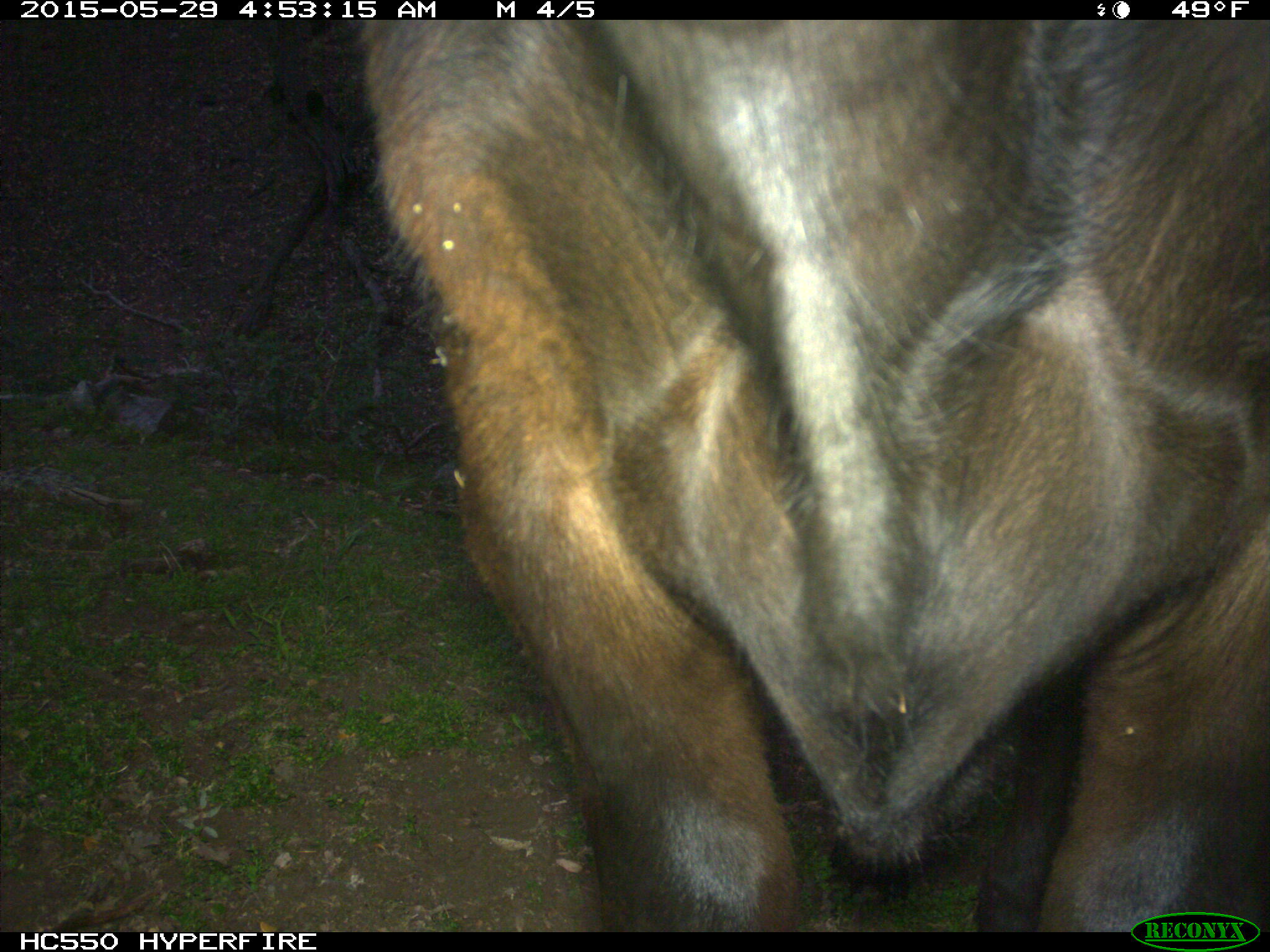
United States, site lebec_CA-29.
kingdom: Animalia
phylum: Chordata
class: Mammalia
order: Artiodactyla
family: Bovidae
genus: Bos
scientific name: Bos taurus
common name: domestic cow